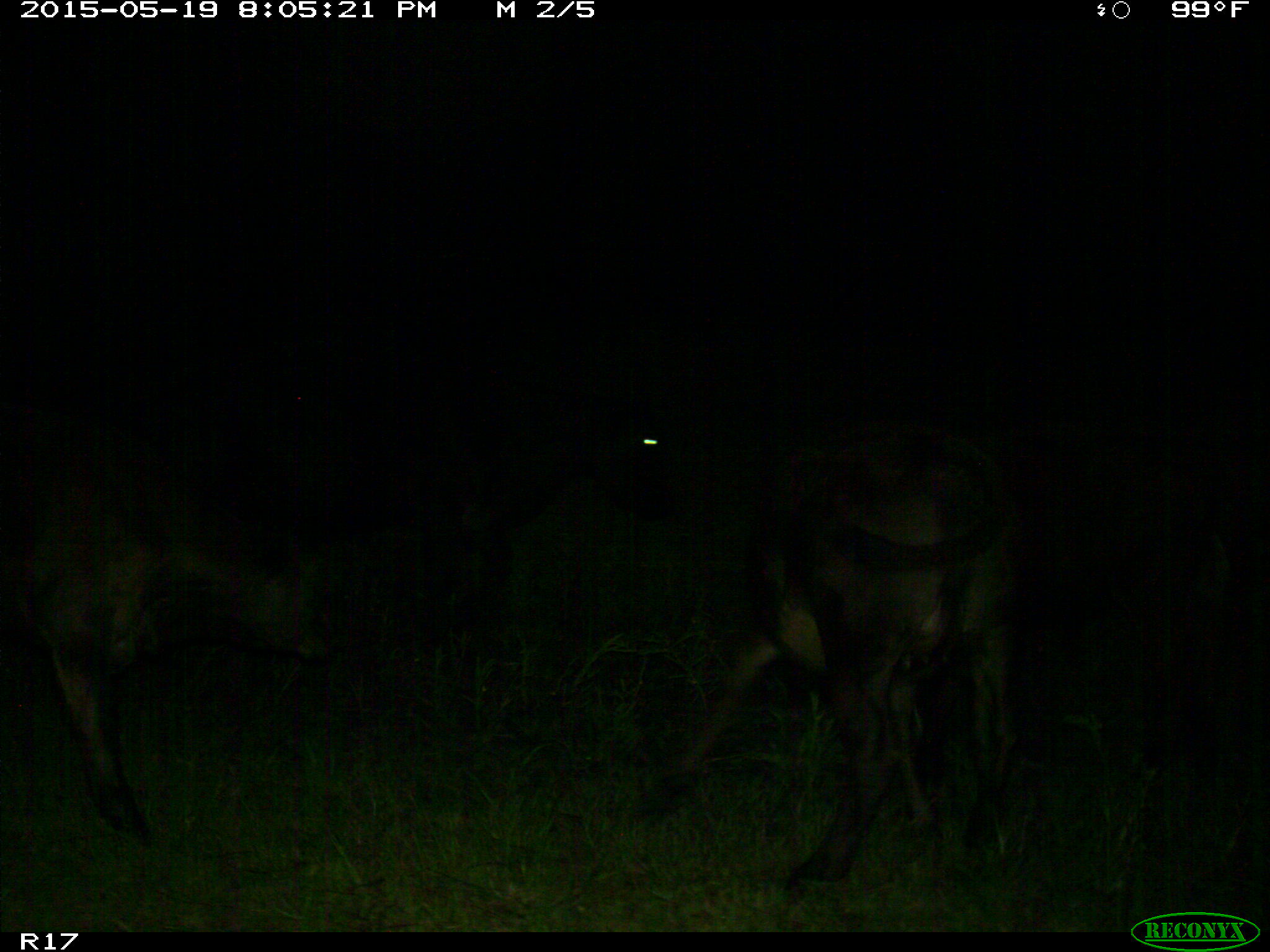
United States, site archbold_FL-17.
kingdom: Animalia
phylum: Chordata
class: Mammalia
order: Artiodactyla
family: Bovidae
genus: Bos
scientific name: Bos taurus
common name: domestic cow